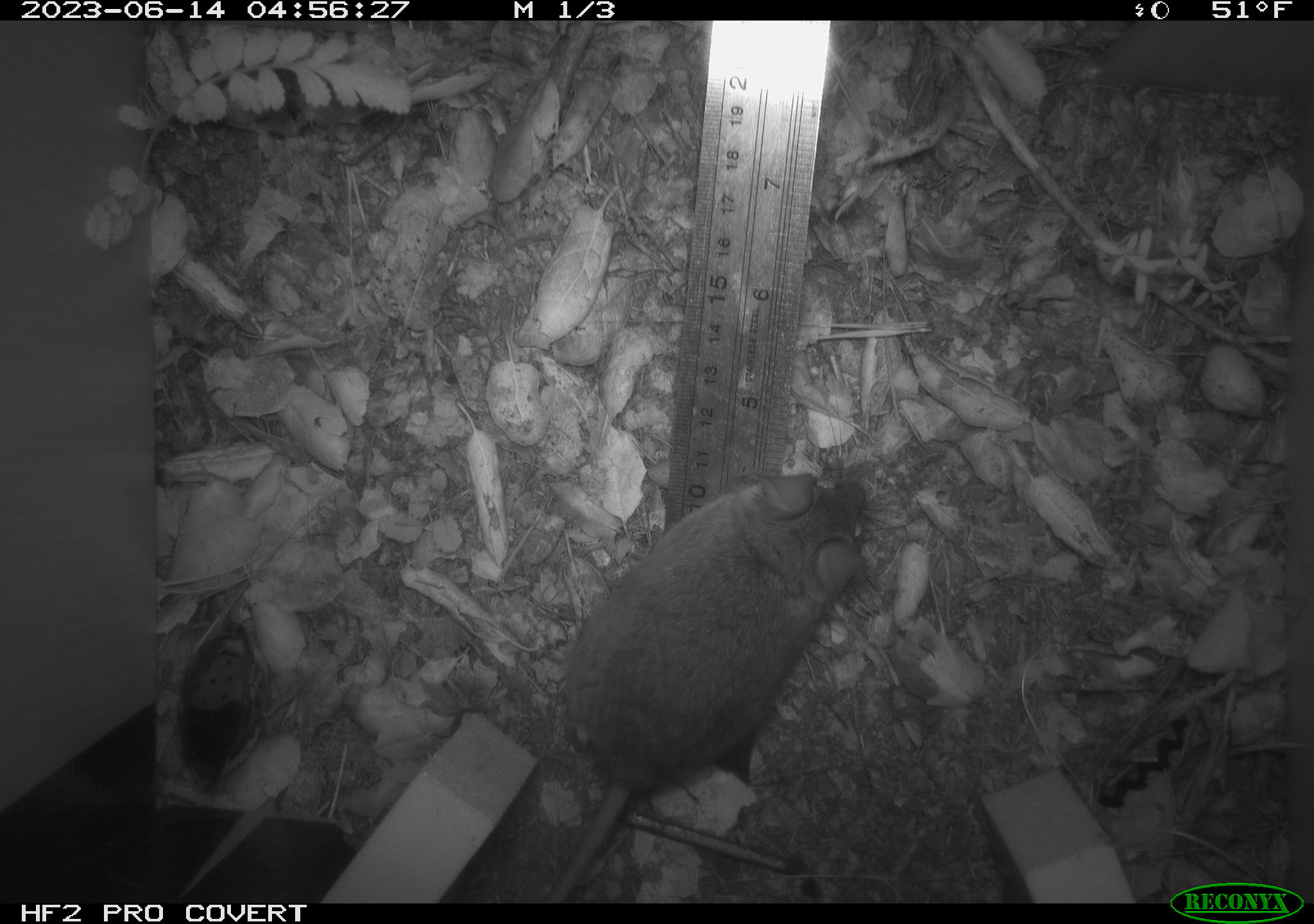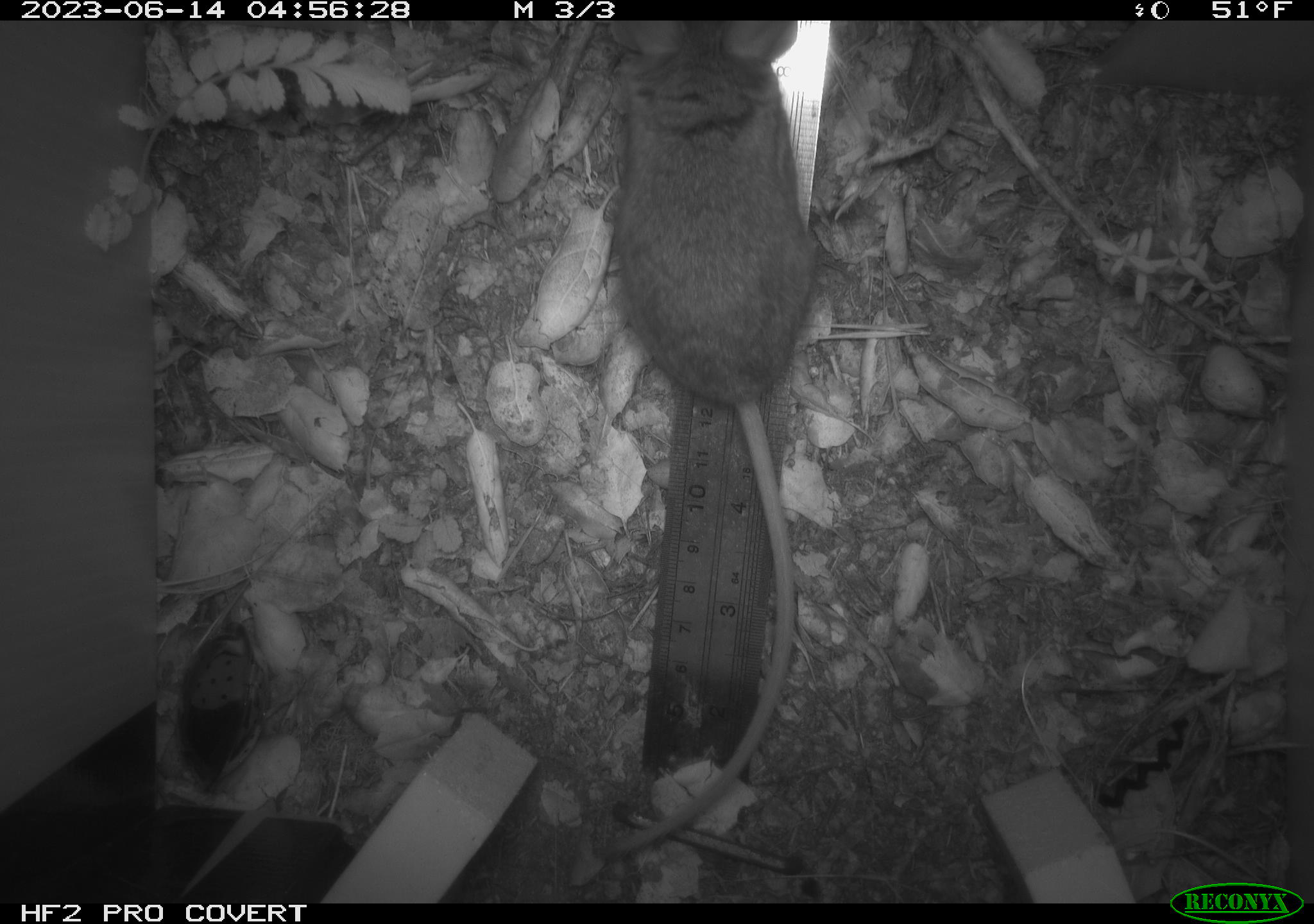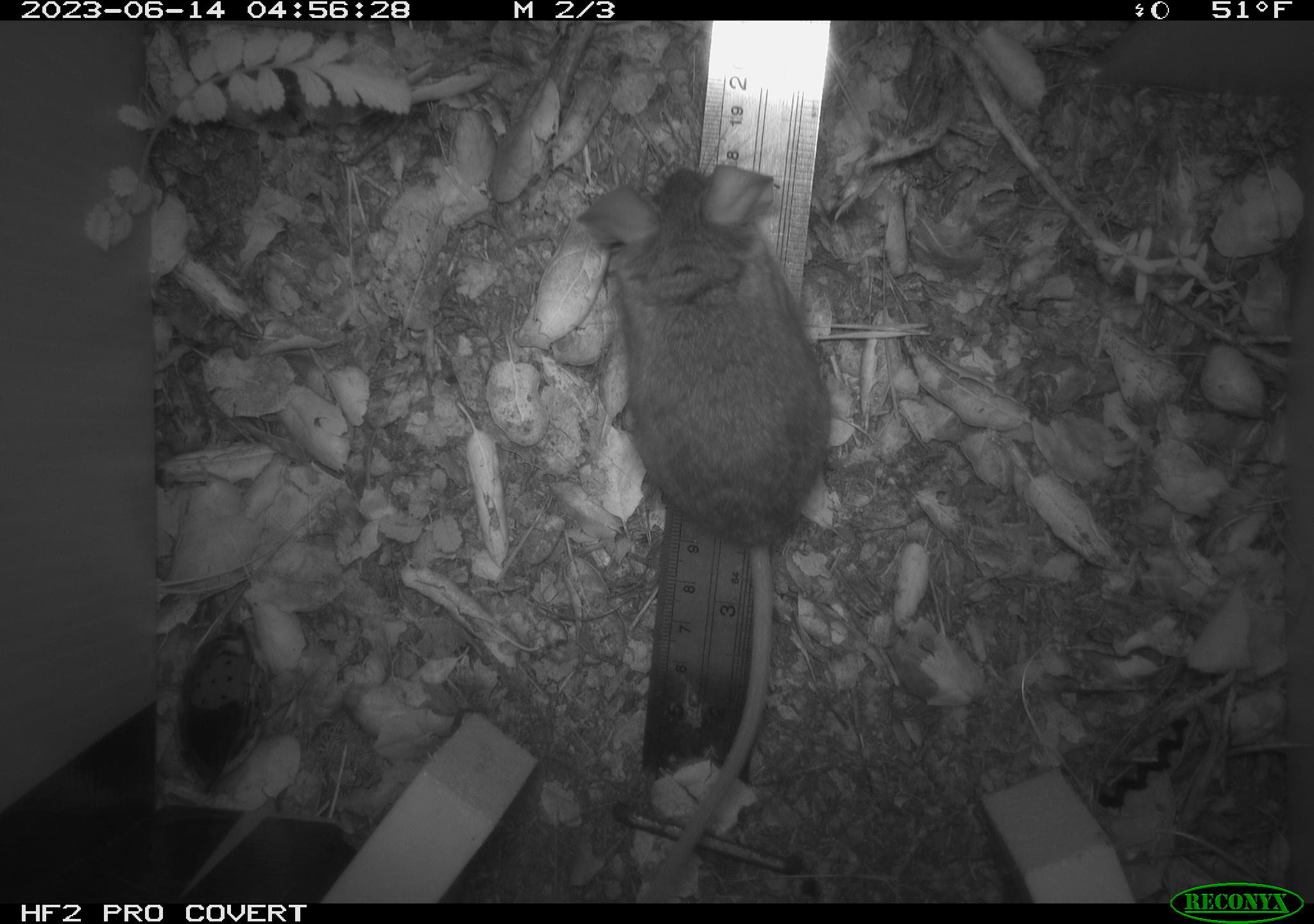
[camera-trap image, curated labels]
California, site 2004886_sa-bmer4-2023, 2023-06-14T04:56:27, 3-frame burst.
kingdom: Animalia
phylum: Chordata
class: Mammalia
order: Rodentia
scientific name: Rodentia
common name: mouse species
Mouse species (Rodentia).